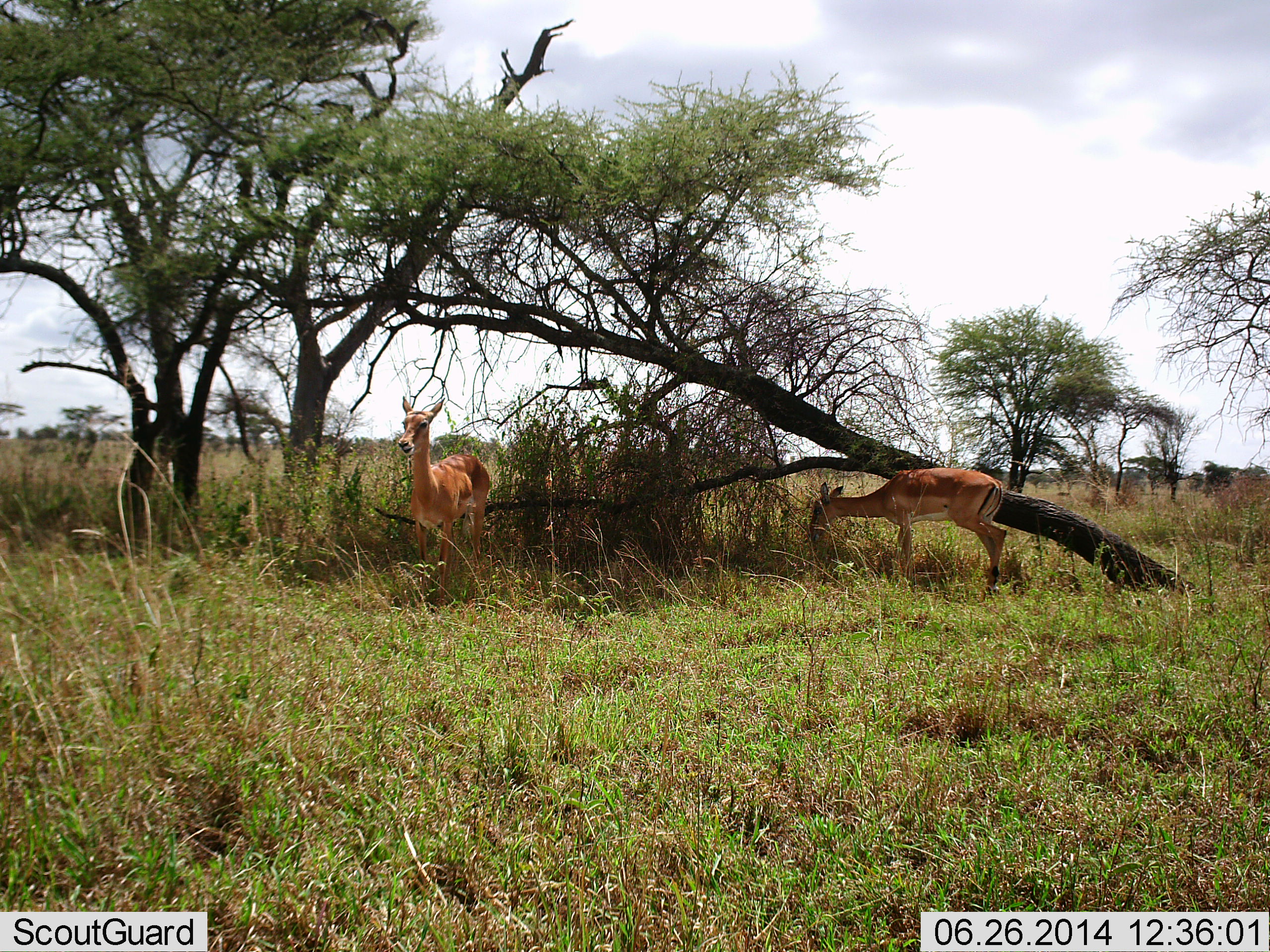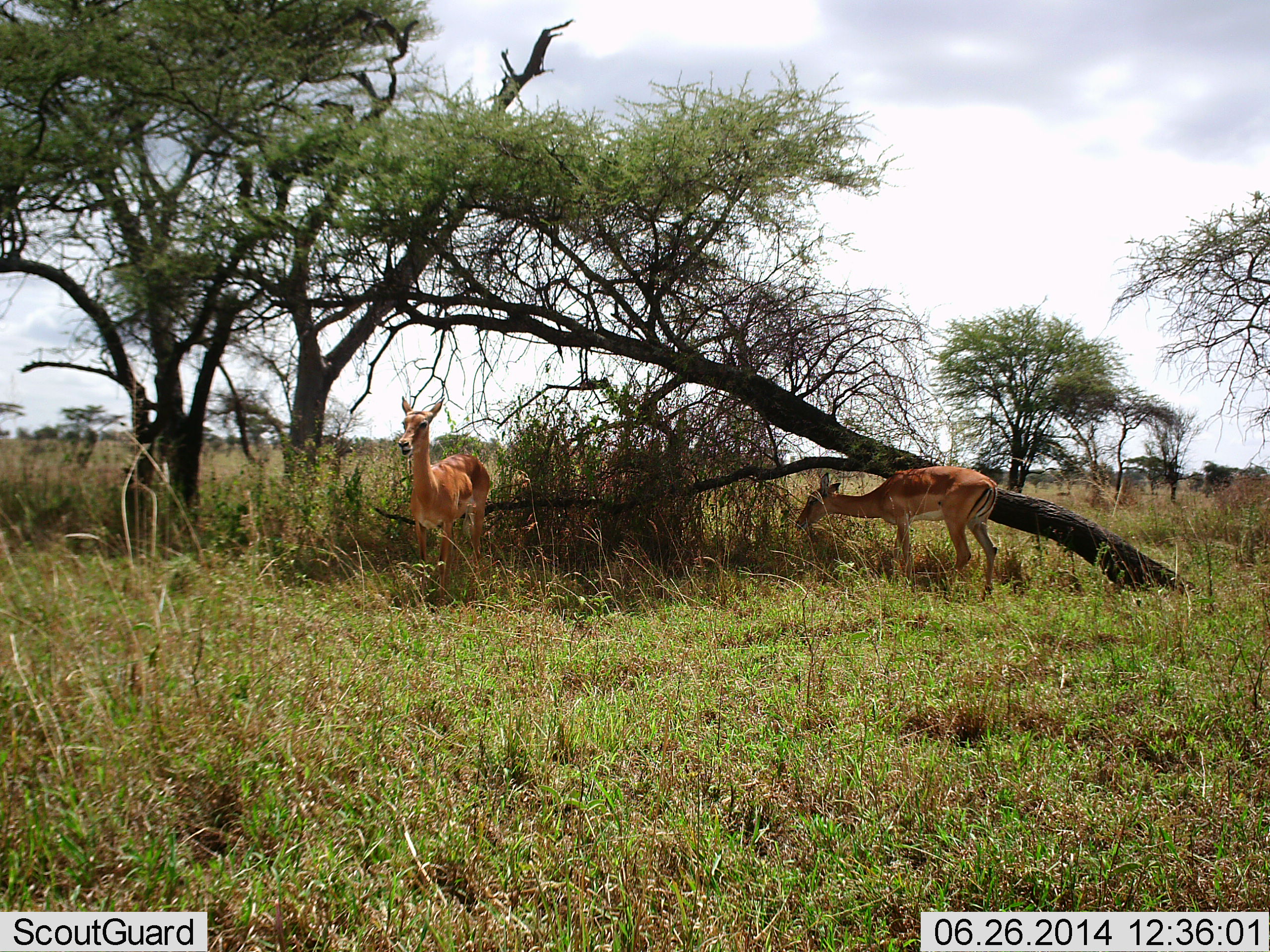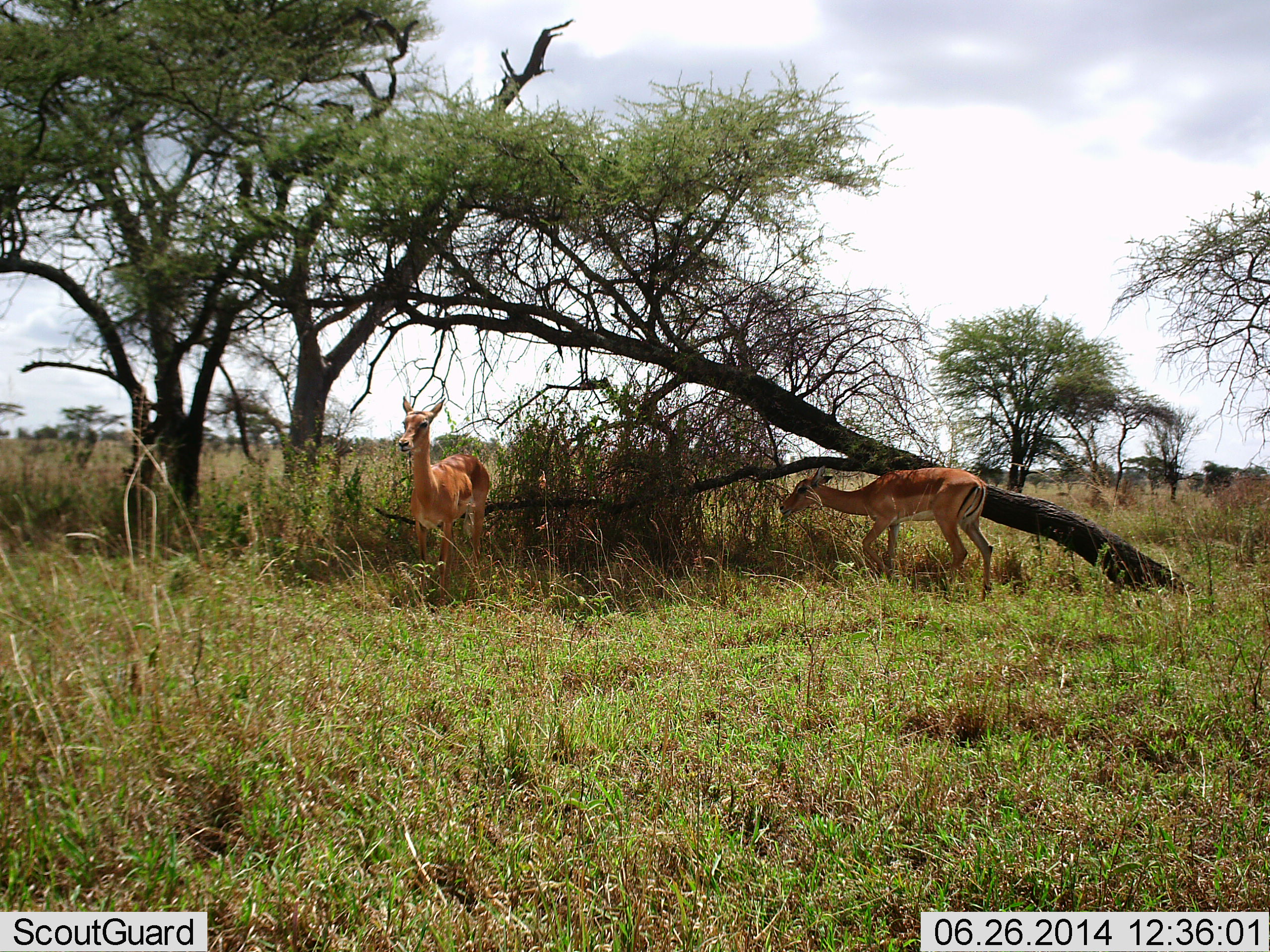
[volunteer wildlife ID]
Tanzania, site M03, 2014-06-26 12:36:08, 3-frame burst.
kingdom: Animalia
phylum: Chordata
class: Mammalia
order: Artiodactyla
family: Bovidae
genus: Aepyceros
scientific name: Aepyceros melampus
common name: impala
Impala (Aepyceros melampus), count 2. Behavior (volunteer vote fractions): standing 90%, resting 0%, moving 0%, interacting 0%. Young present (vote fraction): 0%. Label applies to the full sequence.